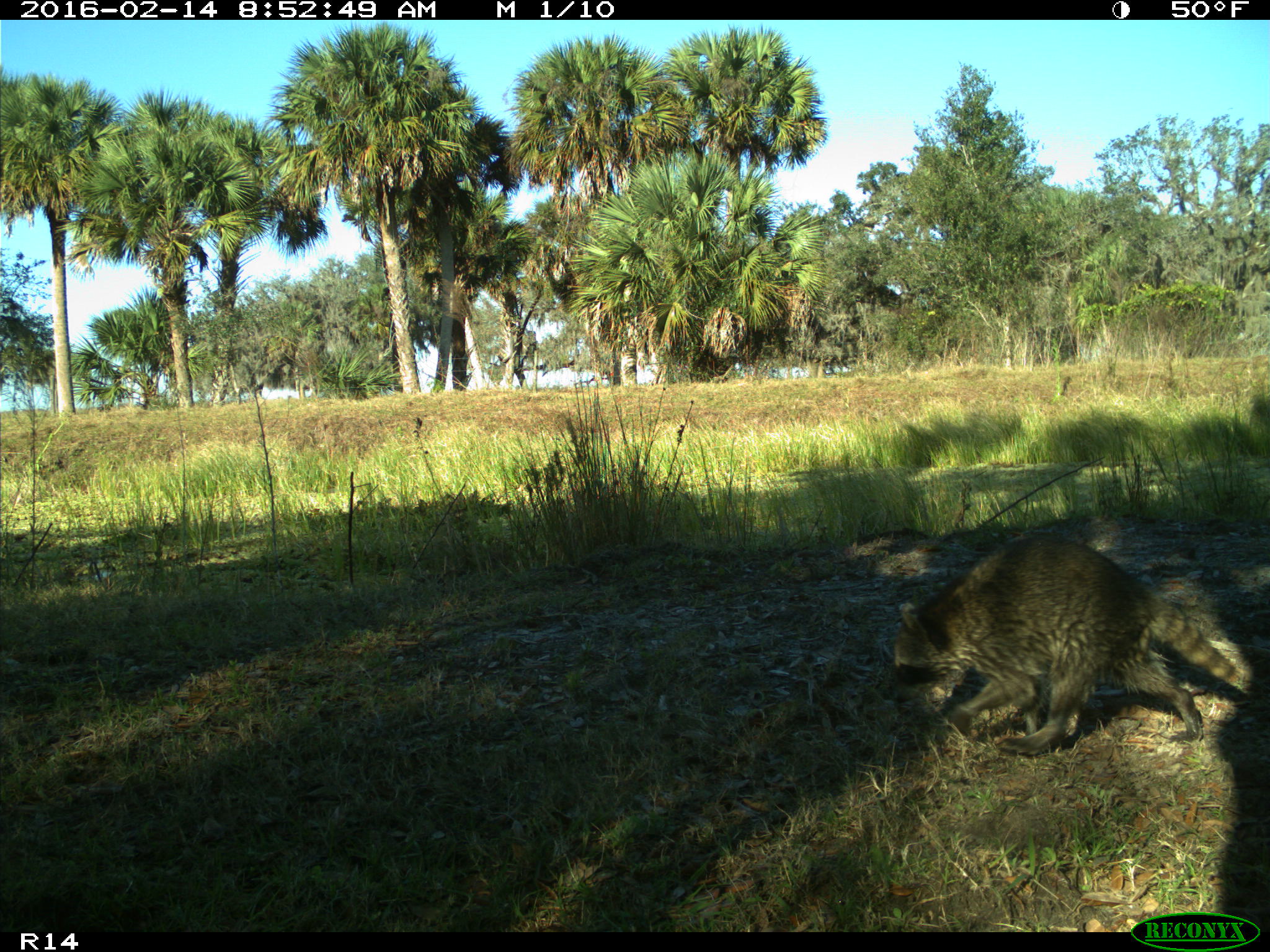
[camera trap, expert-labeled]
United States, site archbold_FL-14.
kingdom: Animalia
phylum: Chordata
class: Mammalia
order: Carnivora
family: Procyonidae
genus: Procyon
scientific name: Procyon lotor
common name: common raccoon